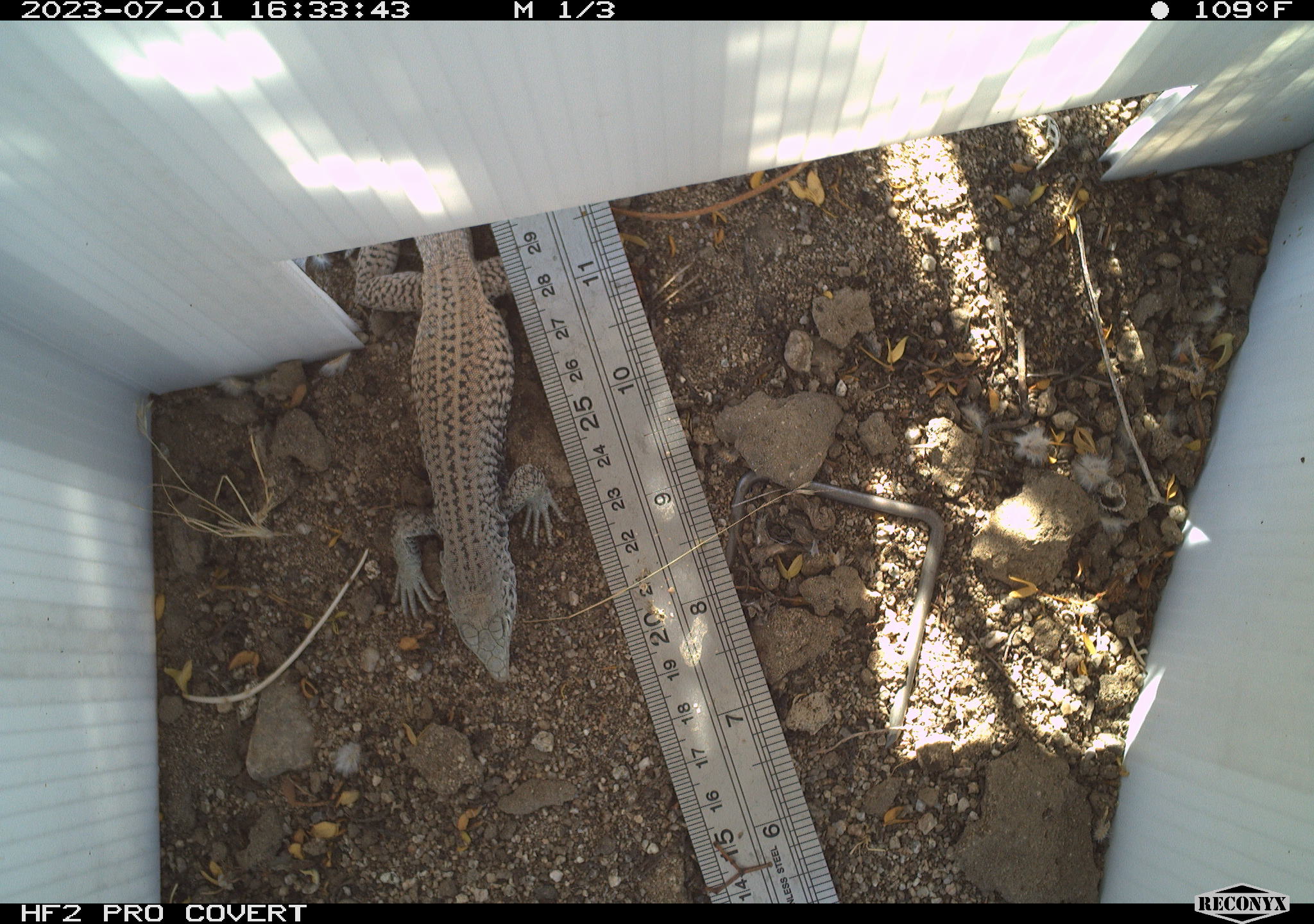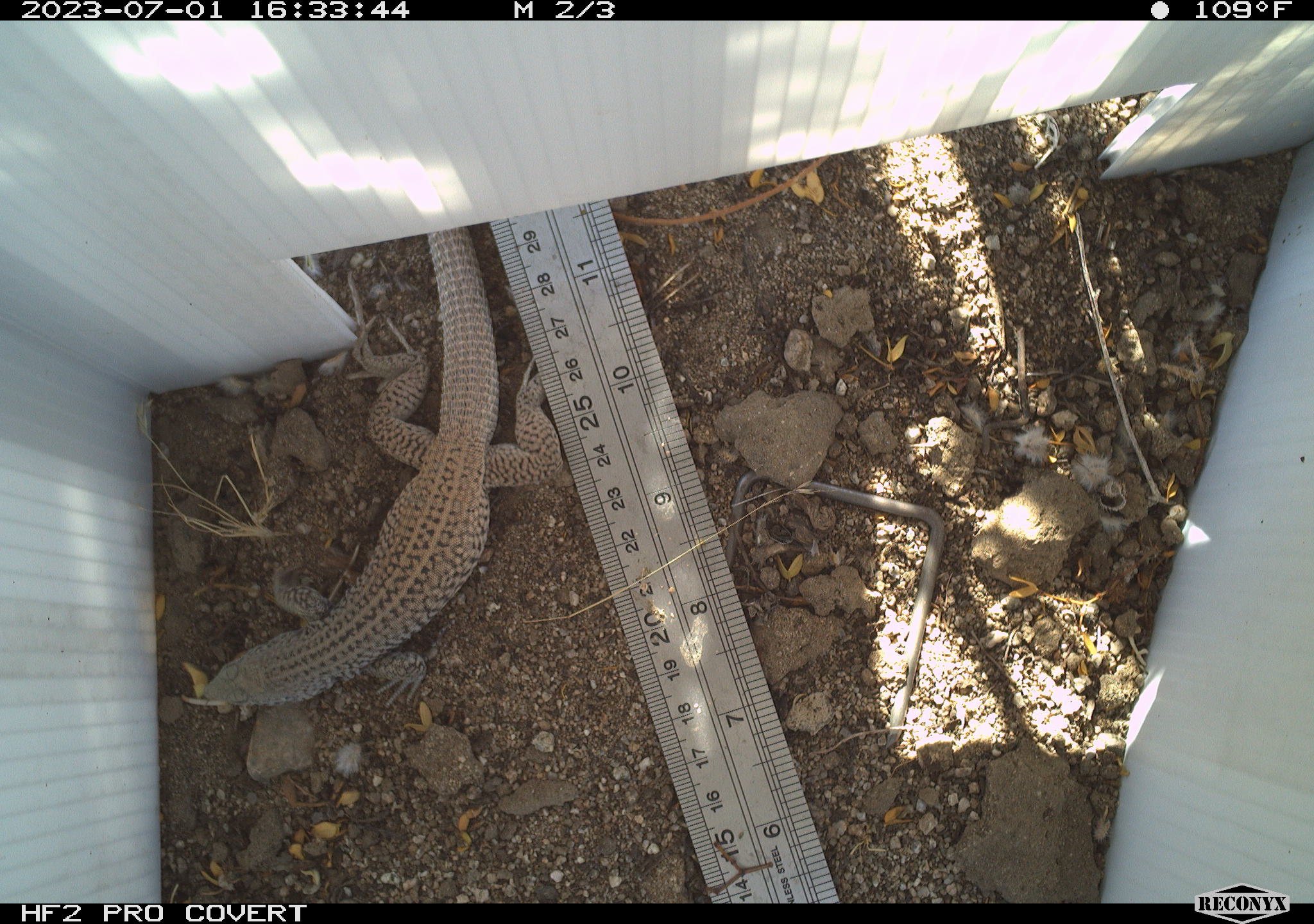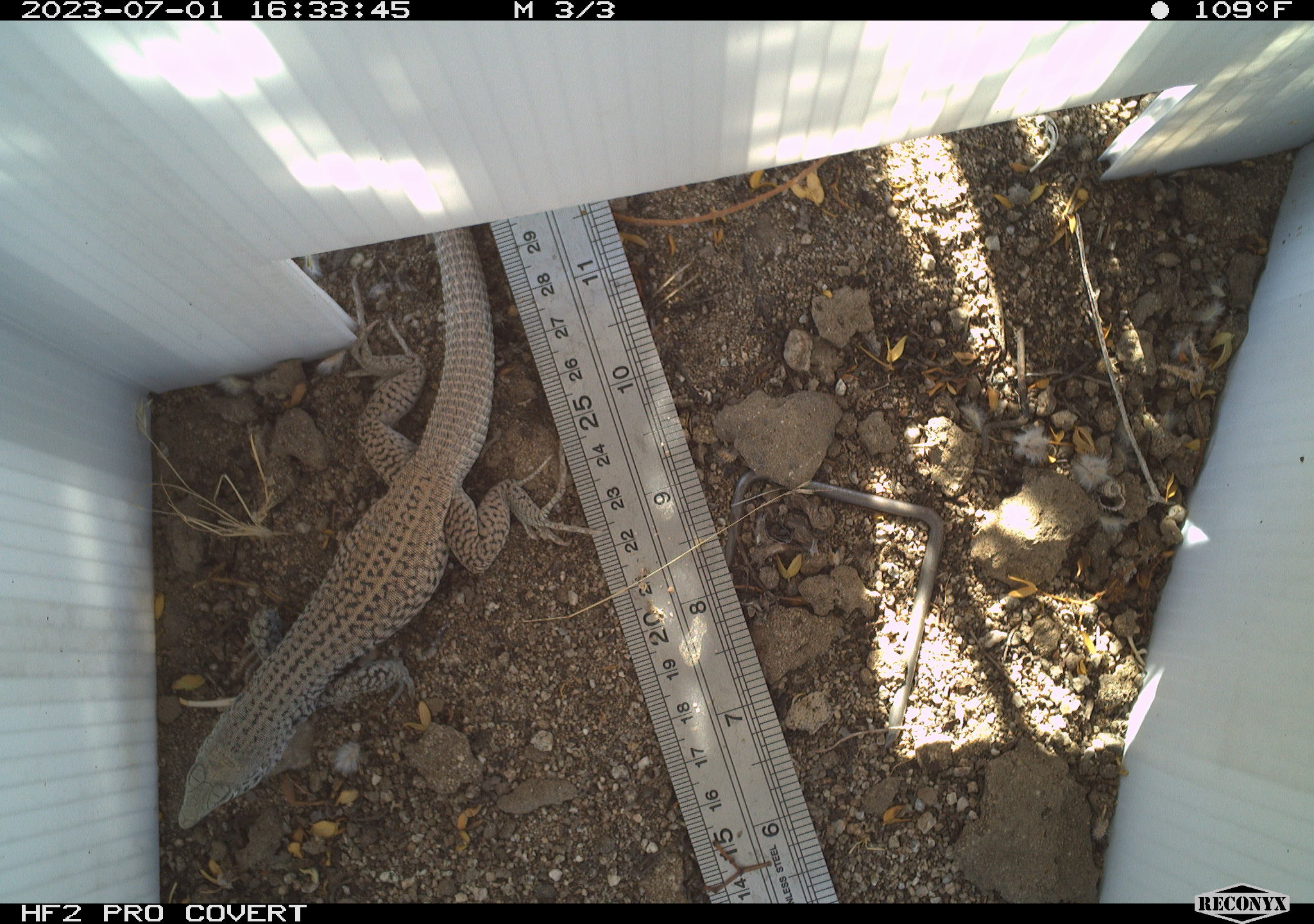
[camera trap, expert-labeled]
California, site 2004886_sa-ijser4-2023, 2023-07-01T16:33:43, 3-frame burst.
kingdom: Animalia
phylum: Chordata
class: Reptilia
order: Squamata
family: Teiidae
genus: Aspidoscelis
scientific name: Aspidoscelis tigris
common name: western whiptail